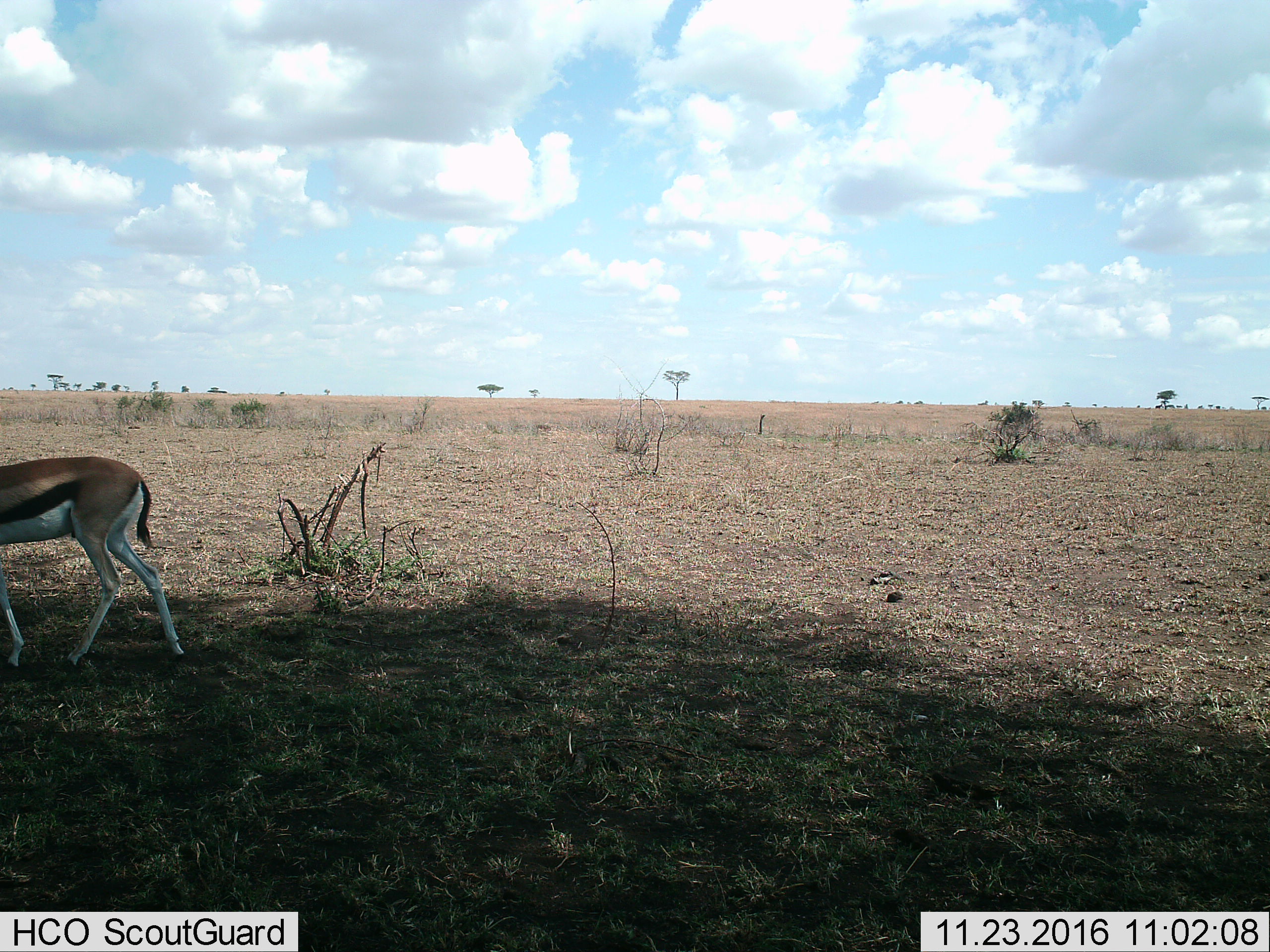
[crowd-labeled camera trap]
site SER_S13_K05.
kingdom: Animalia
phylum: Chordata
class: Mammalia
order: Artiodactyla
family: Bovidae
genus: Eudorcas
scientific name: Eudorcas thomsonii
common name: thomson's gazelle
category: gazellethomsons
Gazellethomsons (thomson's gazelle) (Eudorcas thomsonii), count 1. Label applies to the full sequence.